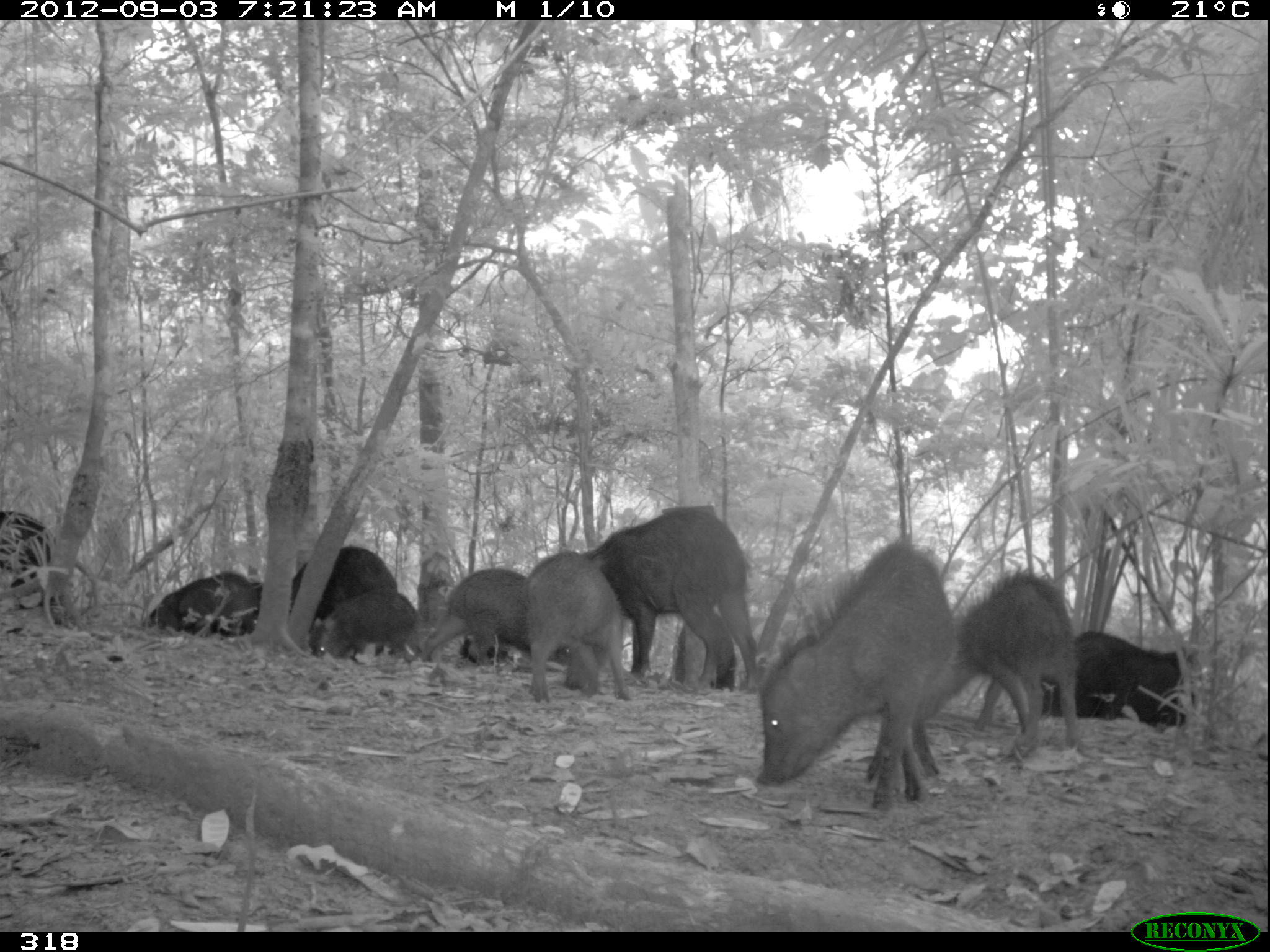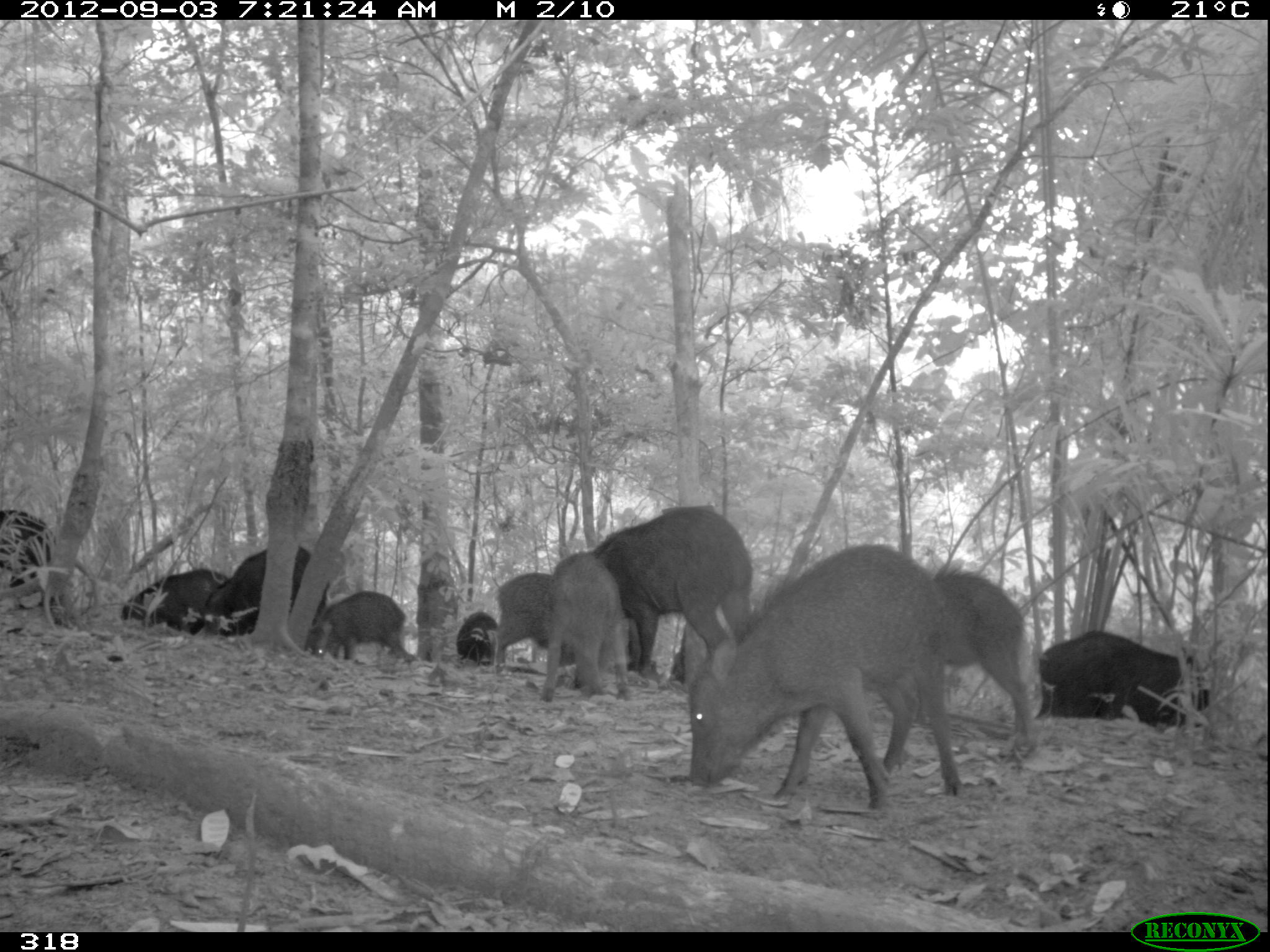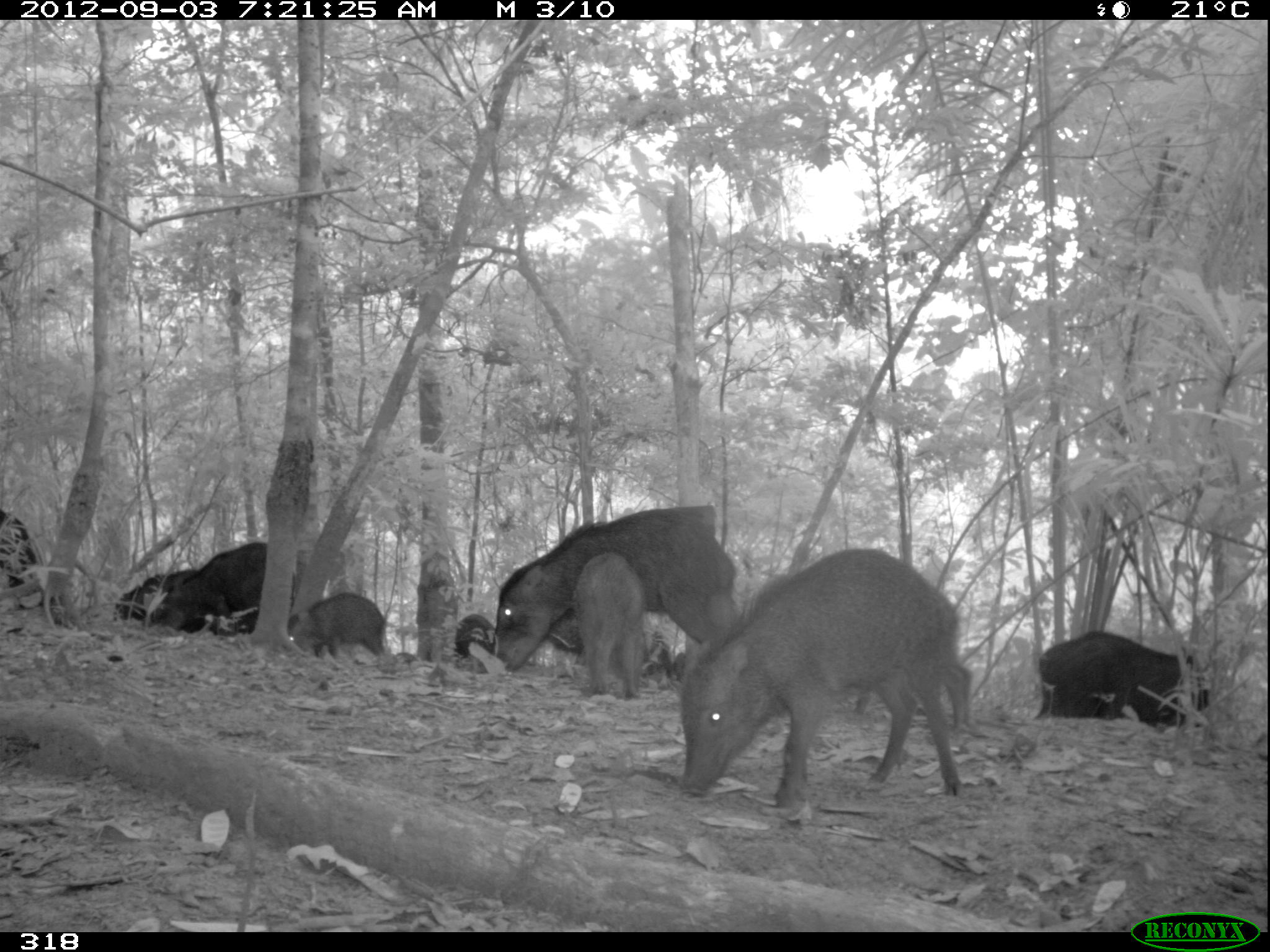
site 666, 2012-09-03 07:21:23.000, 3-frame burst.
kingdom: Animalia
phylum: Chordata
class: Mammalia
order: Artiodactyla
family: Tayassuidae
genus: Tayassu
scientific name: Tayassu pecari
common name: white-lipped peccary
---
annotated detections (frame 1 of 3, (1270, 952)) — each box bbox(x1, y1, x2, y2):
tayassu pecari: bbox(754, 536, 955, 810); bbox(581, 505, 757, 693); bbox(924, 565, 1078, 754); bbox(252, 546, 397, 660); bbox(525, 550, 631, 703); bbox(417, 568, 572, 668); bbox(1040, 630, 1195, 726); bbox(308, 588, 417, 663); bbox(142, 572, 257, 636); bbox(0, 511, 56, 609); bbox(458, 635, 511, 665)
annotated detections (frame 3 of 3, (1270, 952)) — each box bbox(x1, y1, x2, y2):
tayassu pecari: bbox(681, 547, 961, 806); bbox(490, 505, 742, 673); bbox(1034, 630, 1209, 731); bbox(153, 542, 295, 637); bbox(572, 552, 644, 700); bbox(850, 652, 972, 733); bbox(114, 568, 249, 636); bbox(547, 608, 672, 679); bbox(288, 592, 385, 659); bbox(1061, 635, 1134, 718); bbox(0, 509, 44, 609); bbox(454, 614, 496, 659)